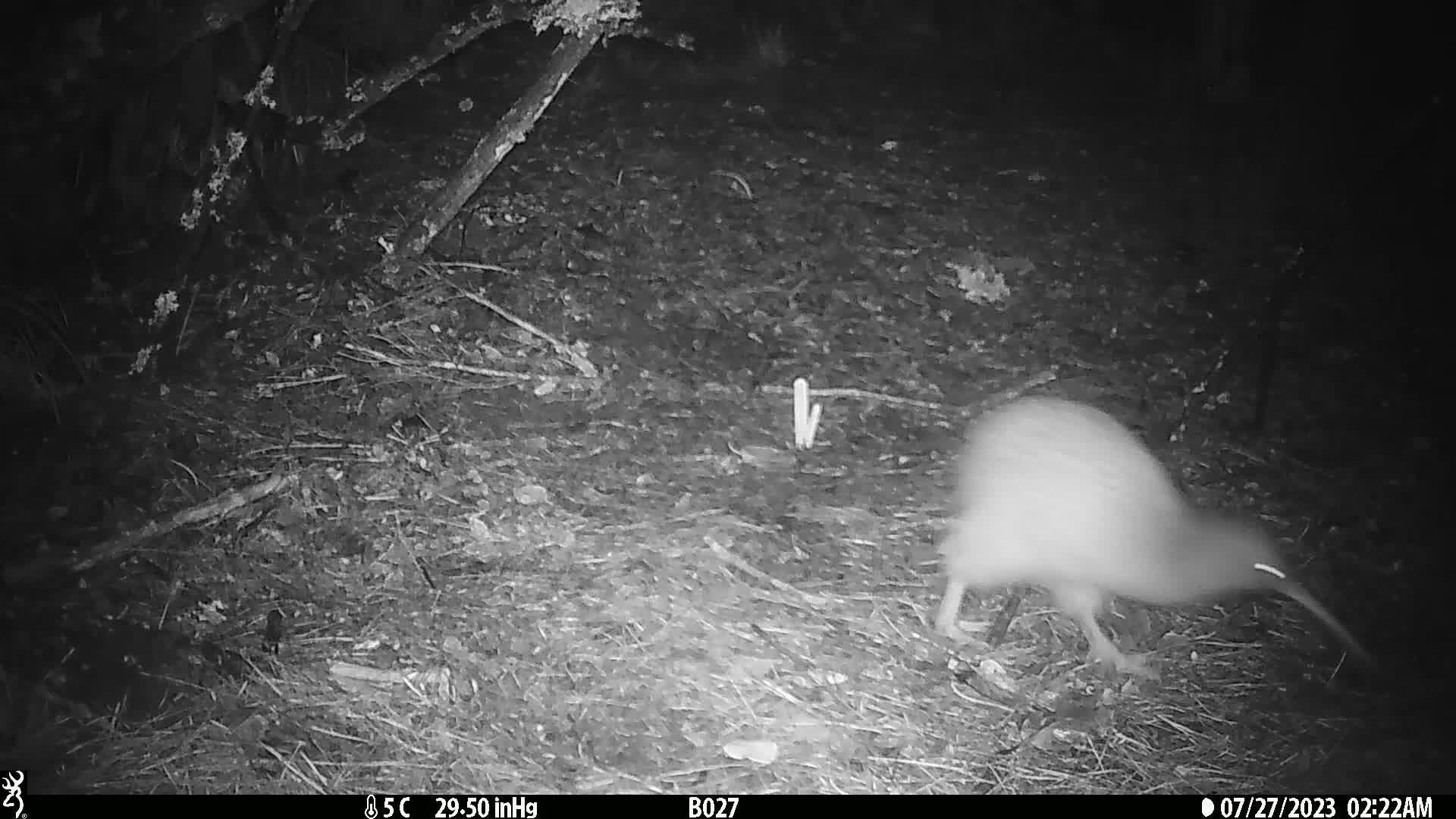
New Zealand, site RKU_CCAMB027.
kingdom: Animalia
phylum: Chordata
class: Aves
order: Apterygiformes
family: Apterygidae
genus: Apteryx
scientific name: Apteryx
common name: kiwi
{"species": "kiwi (Apteryx)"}